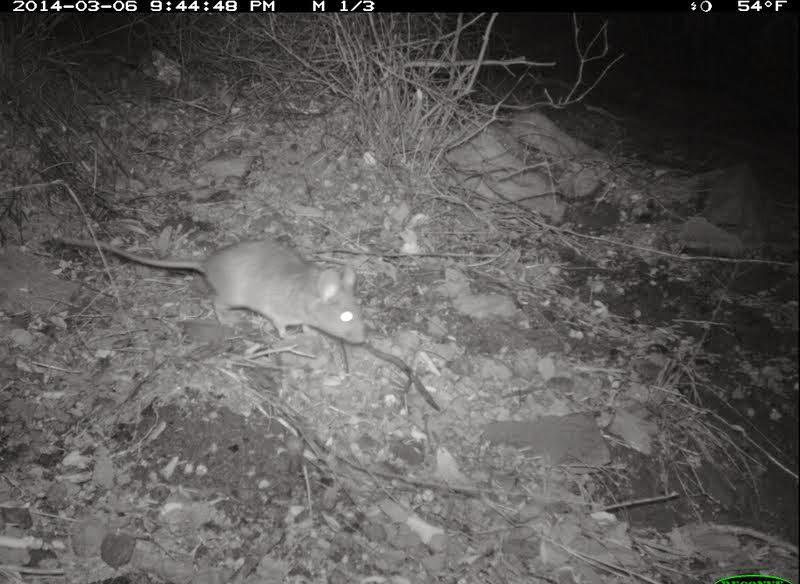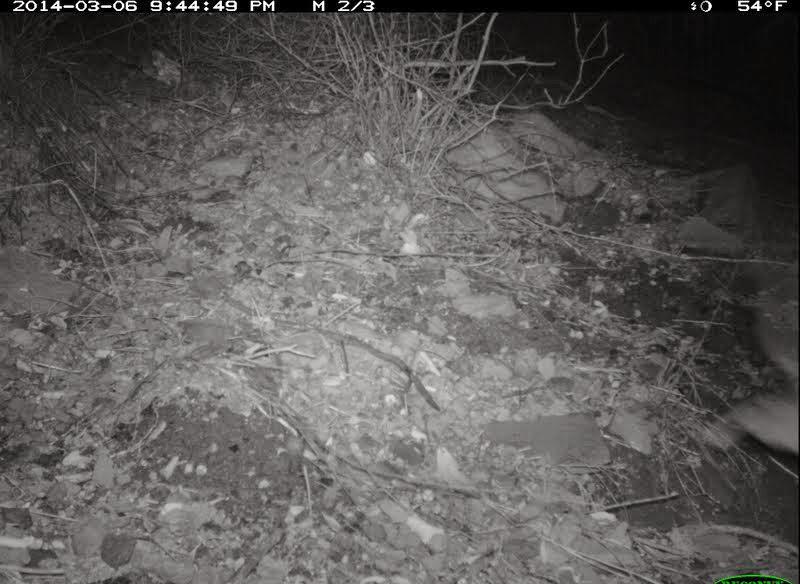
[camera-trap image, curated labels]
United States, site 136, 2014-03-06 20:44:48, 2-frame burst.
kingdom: Animalia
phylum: Chordata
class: Mammalia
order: Rodentia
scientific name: Rodentia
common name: rodent